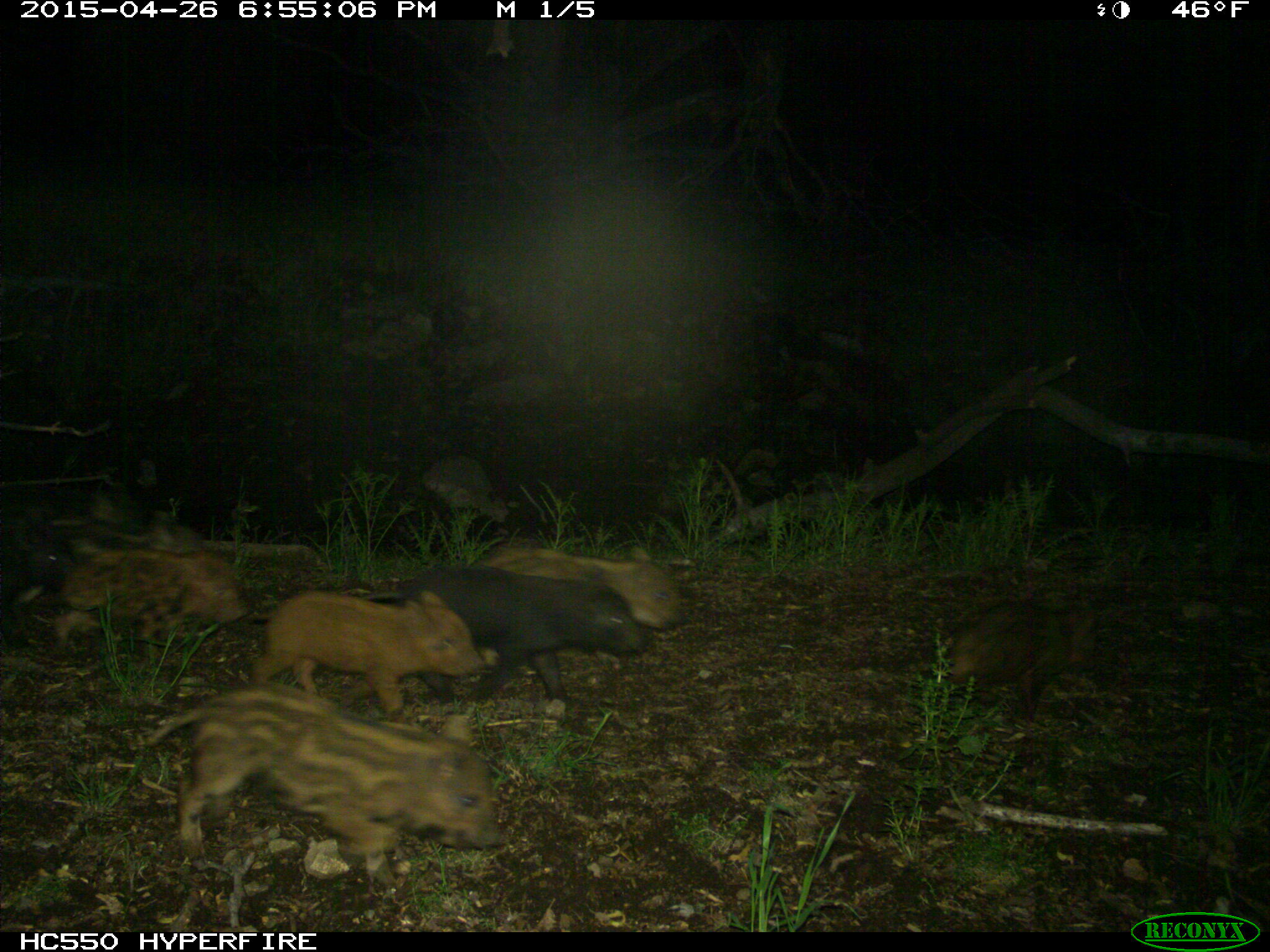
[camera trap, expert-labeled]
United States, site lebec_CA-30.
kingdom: Animalia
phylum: Chordata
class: Mammalia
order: Artiodactyla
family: Suidae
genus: Sus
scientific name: Sus scrofa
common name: wild boar